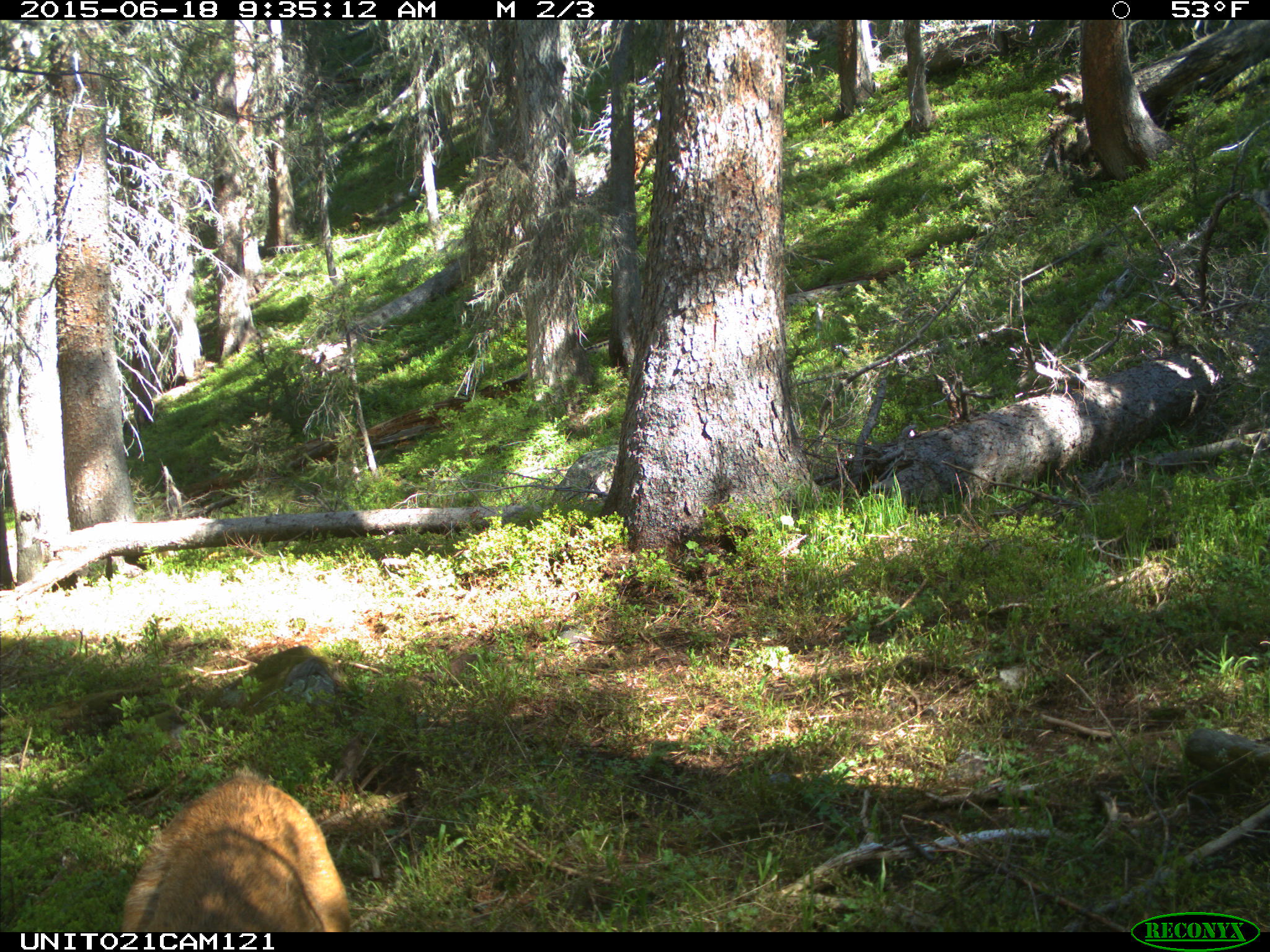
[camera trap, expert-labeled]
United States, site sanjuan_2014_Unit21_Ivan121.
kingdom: Animalia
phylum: Chordata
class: Mammalia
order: Artiodactyla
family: Cervidae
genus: Odocoileus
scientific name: Odocoileus hemionus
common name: mule deer